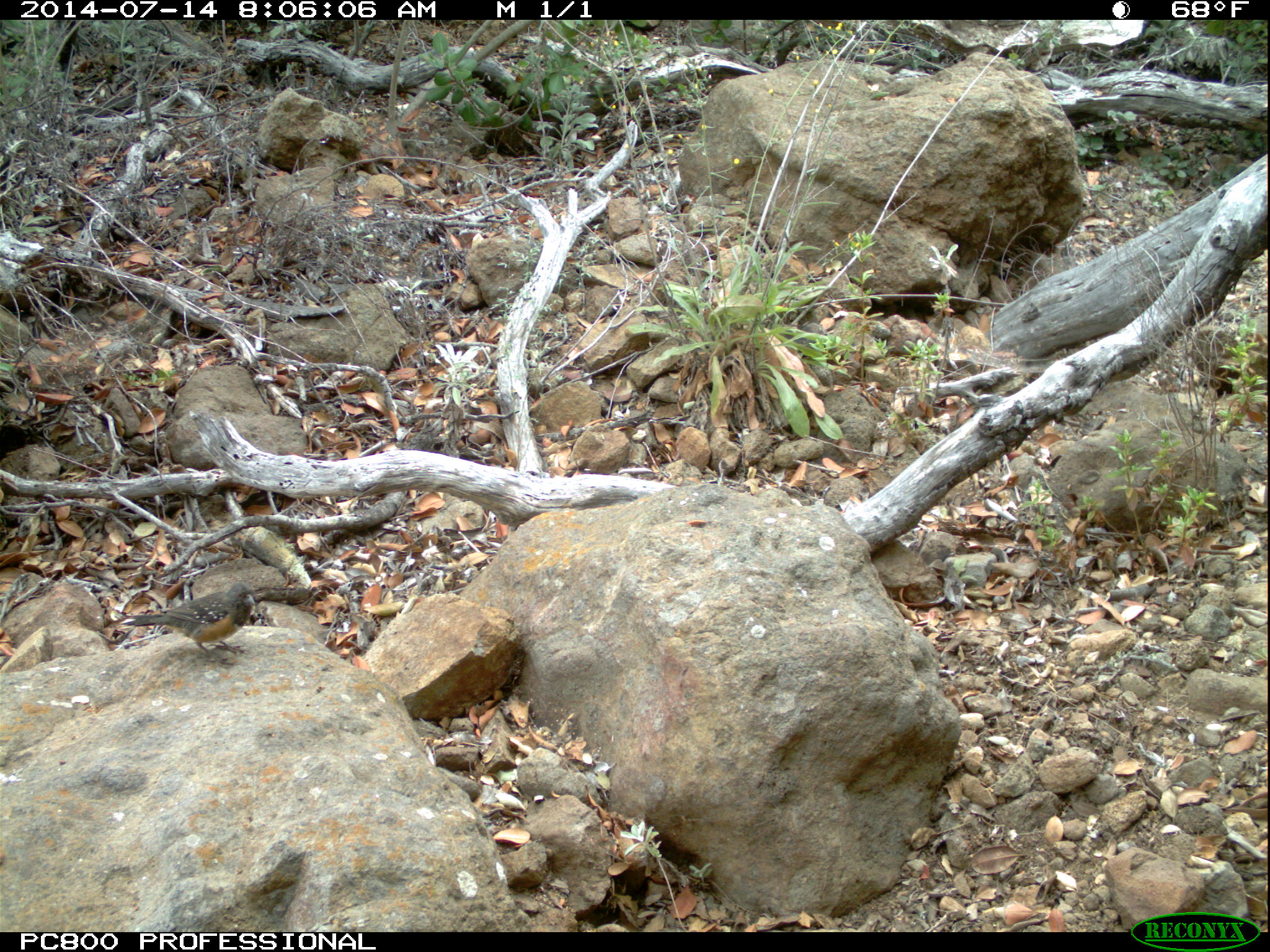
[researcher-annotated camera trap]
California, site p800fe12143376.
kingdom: Animalia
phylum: Chordata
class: Aves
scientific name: Aves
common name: bird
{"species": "bird (Aves)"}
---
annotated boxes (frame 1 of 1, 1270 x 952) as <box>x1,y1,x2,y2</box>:
bird: <box>119,581,255,663</box>